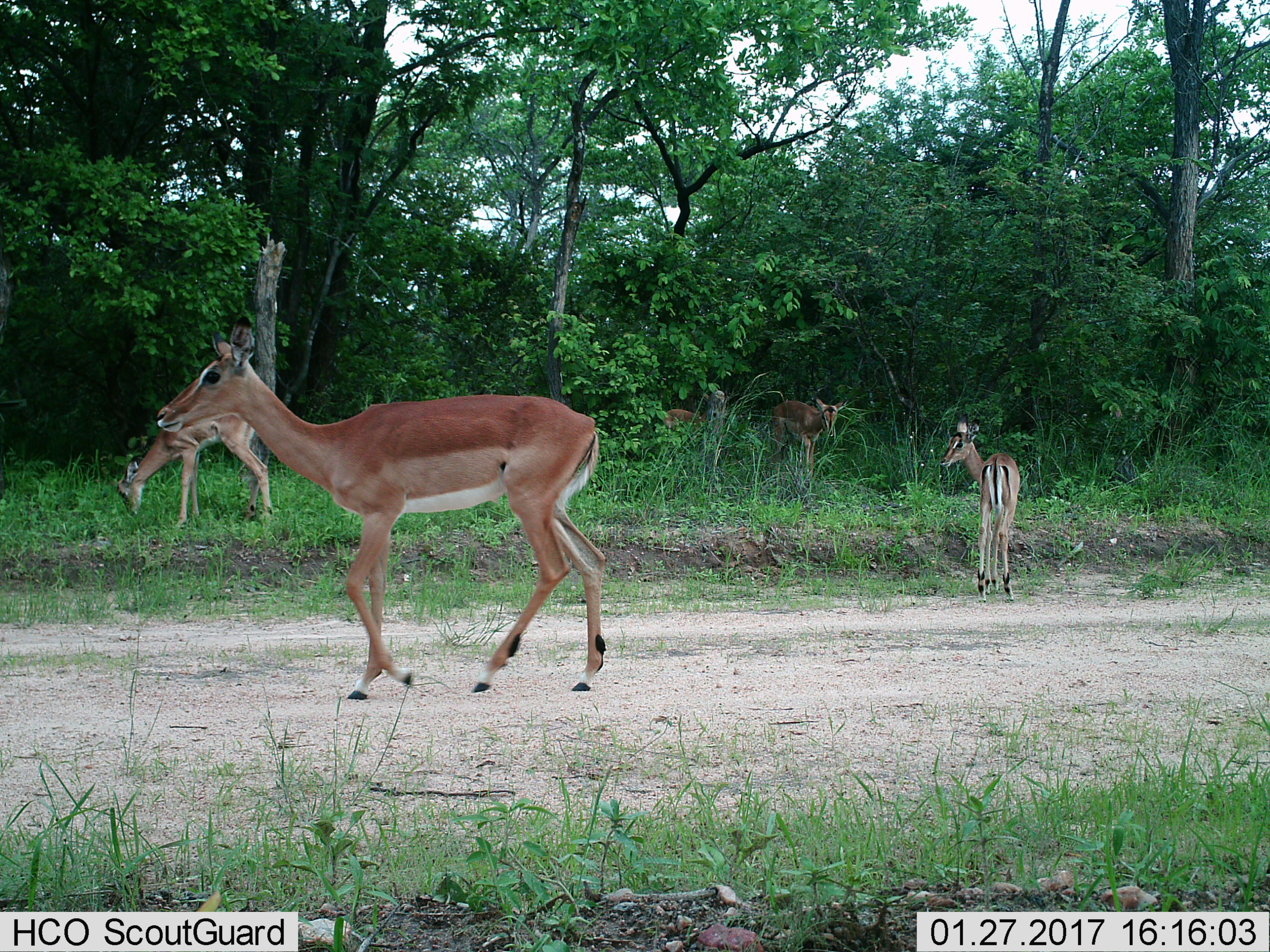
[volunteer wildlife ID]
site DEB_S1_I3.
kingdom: Animalia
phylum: Chordata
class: Mammalia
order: Artiodactyla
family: Bovidae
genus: Aepyceros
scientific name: Aepyceros melampus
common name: impala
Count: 5.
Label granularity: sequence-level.